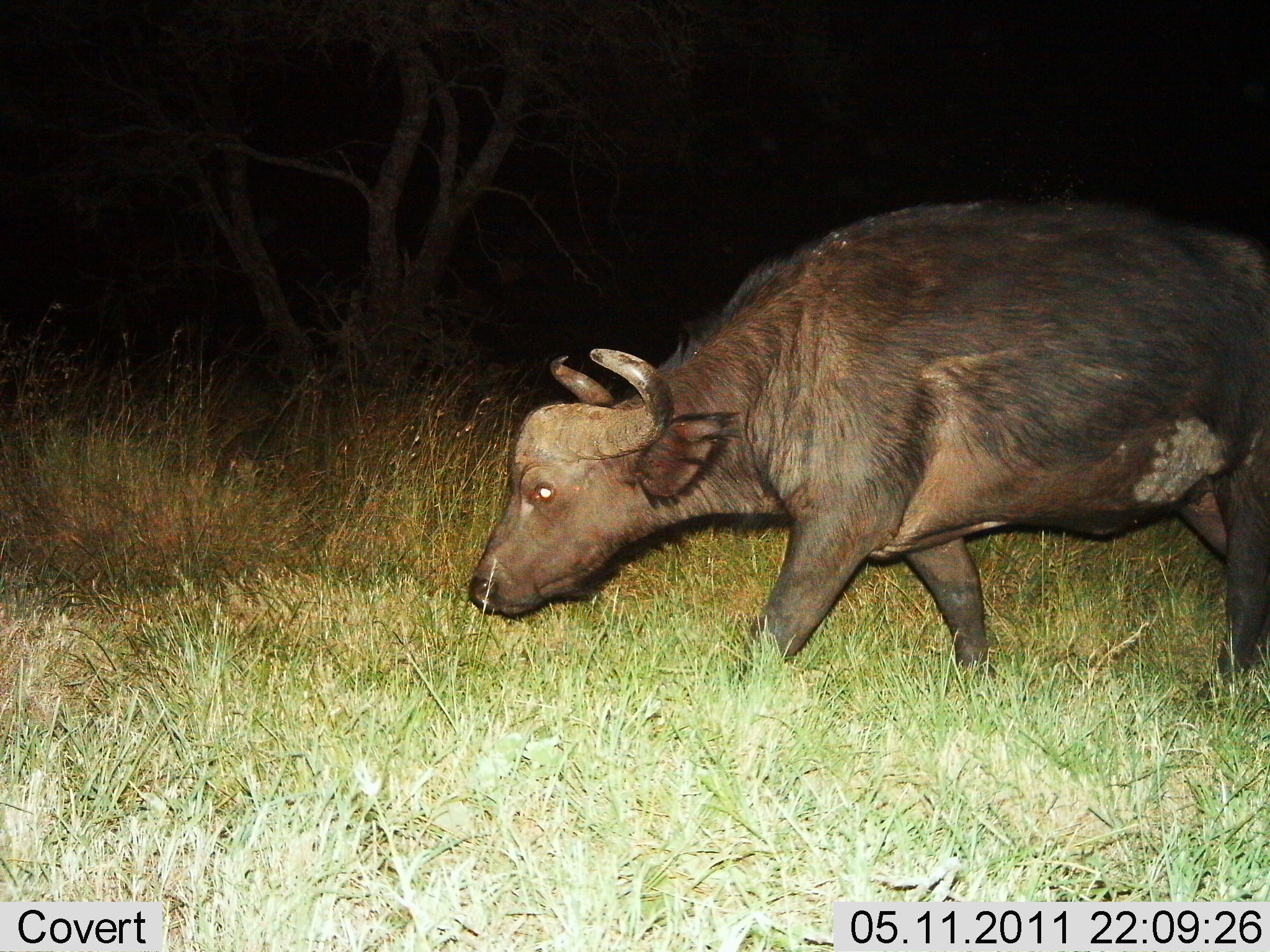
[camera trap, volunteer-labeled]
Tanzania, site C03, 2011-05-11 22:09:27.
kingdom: Animalia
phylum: Chordata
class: Mammalia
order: Artiodactyla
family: Bovidae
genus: Syncerus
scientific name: Syncerus caffer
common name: cape buffalo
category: buffalo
Buffalo (cape buffalo) (Syncerus caffer), count 1. Behavior (volunteer vote fractions): standing 23%, resting 0%, moving 77%, interacting 0%. Young present (vote fraction): 0%. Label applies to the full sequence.